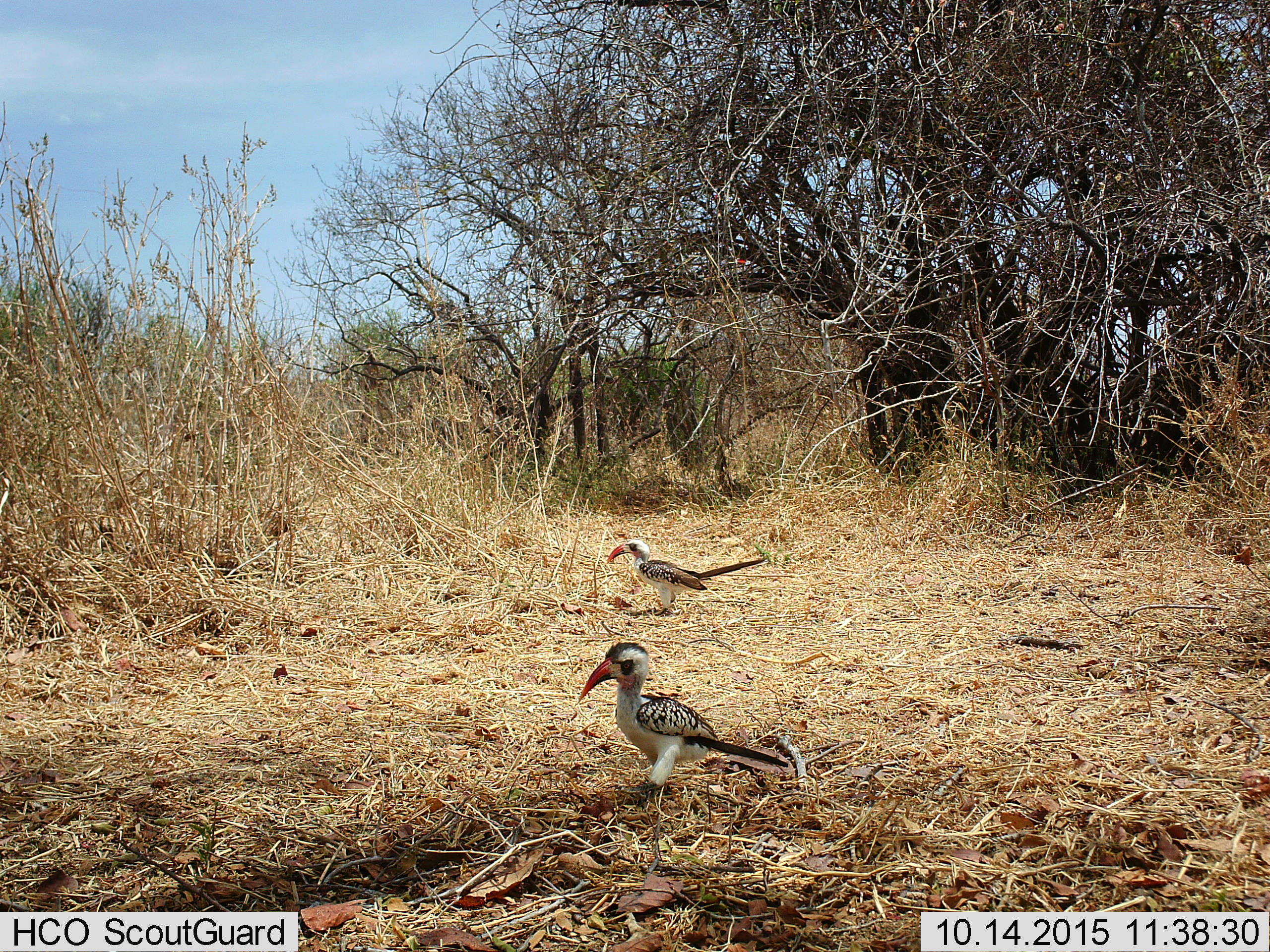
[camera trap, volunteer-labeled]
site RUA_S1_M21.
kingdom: Animalia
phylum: Chordata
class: Aves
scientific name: Aves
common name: bird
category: birdother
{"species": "birdother (bird) (Aves)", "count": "2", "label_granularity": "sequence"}